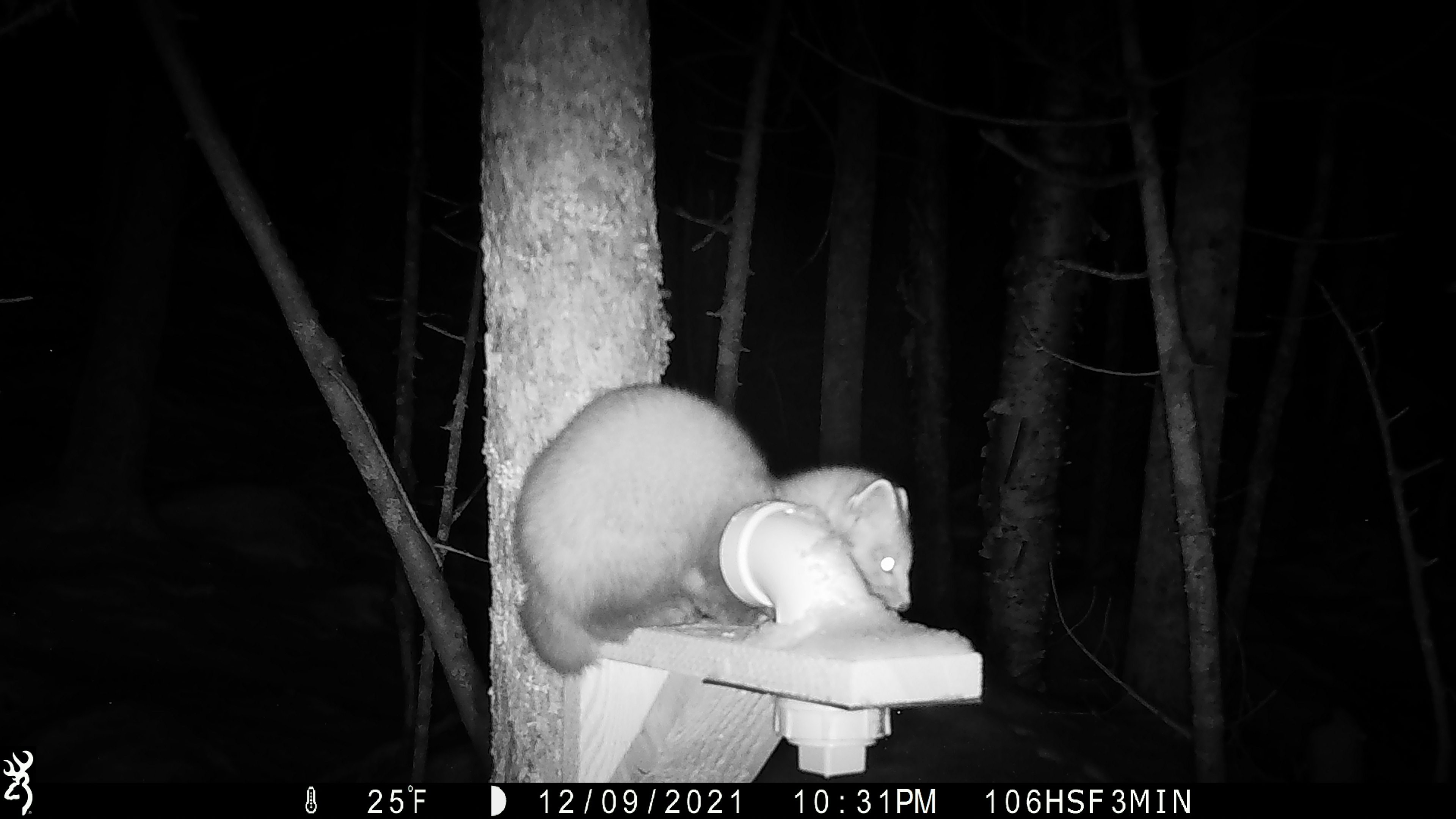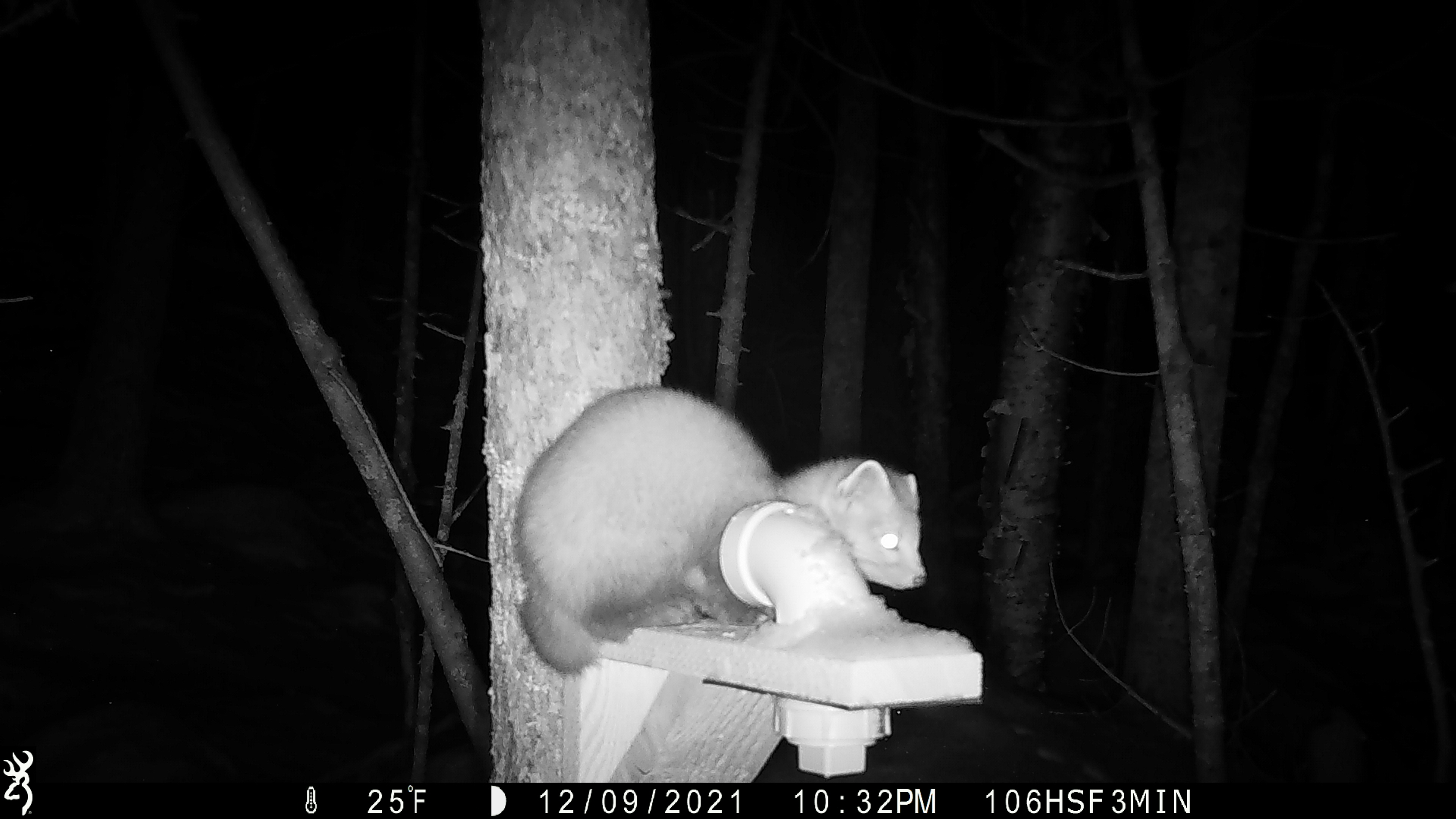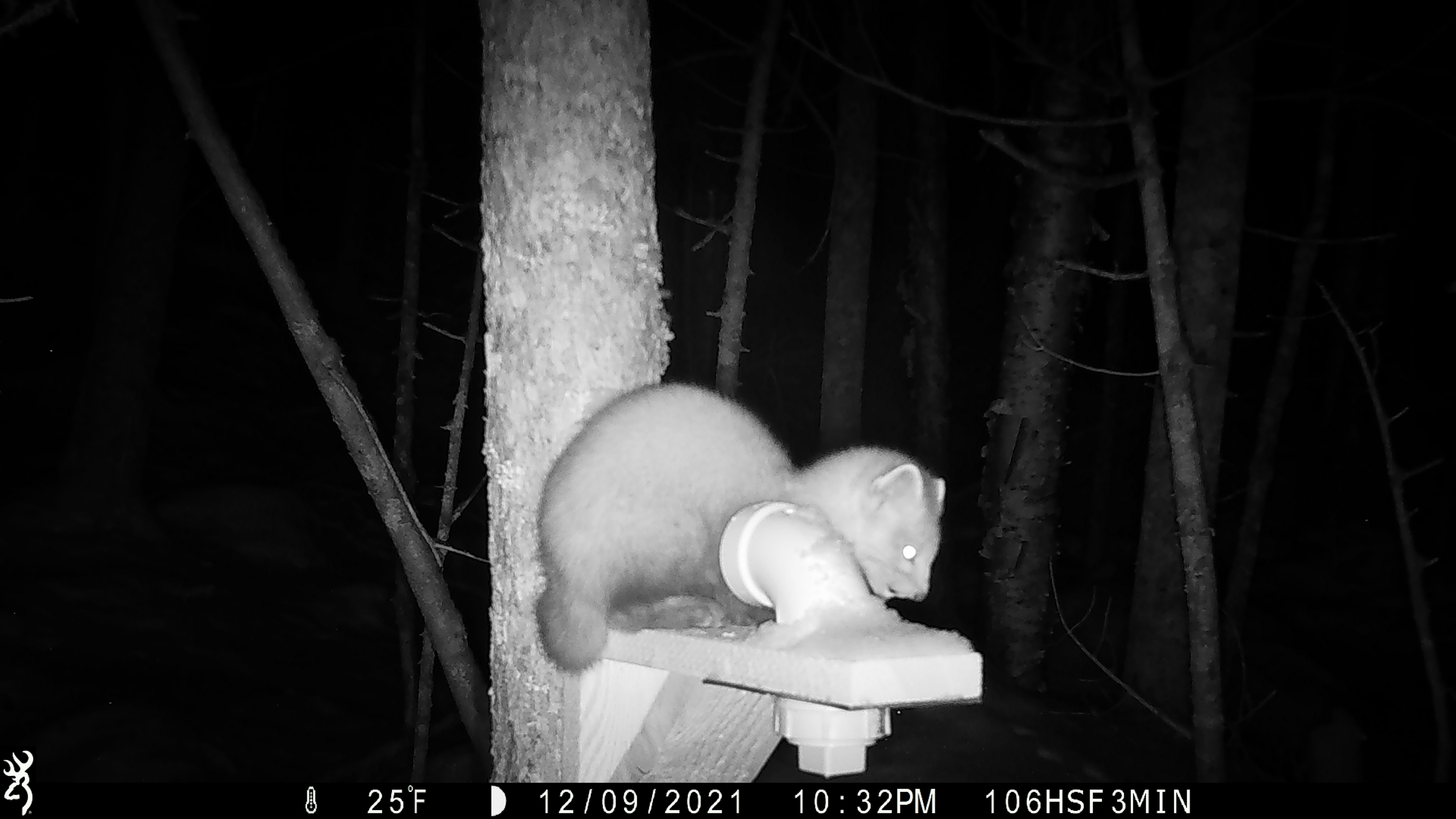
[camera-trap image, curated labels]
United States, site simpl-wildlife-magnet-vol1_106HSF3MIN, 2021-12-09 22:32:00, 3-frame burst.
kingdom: Animalia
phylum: Chordata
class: Mammalia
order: Carnivora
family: Mustelidae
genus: Martes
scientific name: Martes americana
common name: american marten